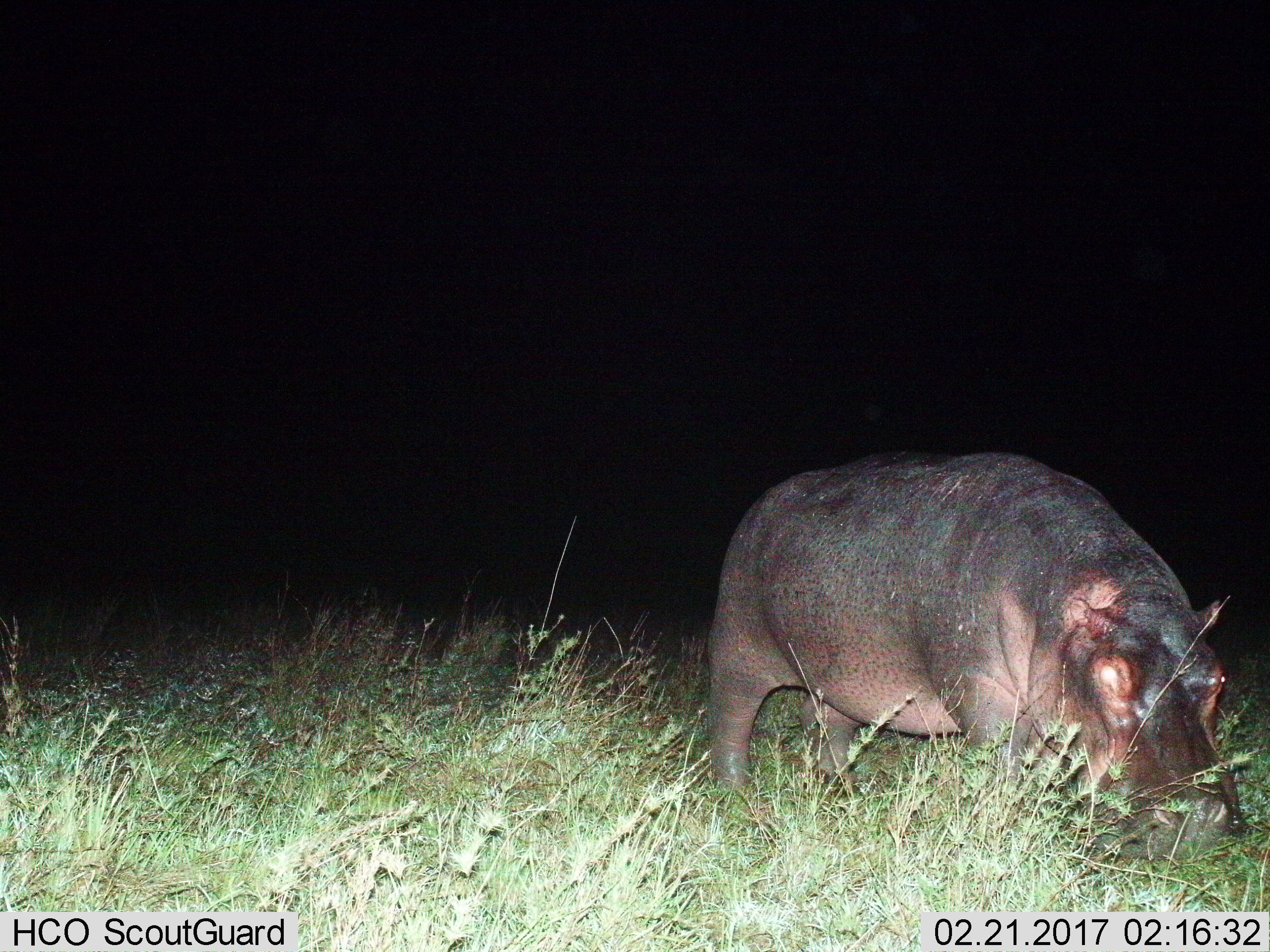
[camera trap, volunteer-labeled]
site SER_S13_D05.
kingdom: Animalia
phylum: Chordata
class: Mammalia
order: Artiodactyla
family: Hippopotamidae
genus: Hippopotamus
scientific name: Hippopotamus amphibius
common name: hippopotamus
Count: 1.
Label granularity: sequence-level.